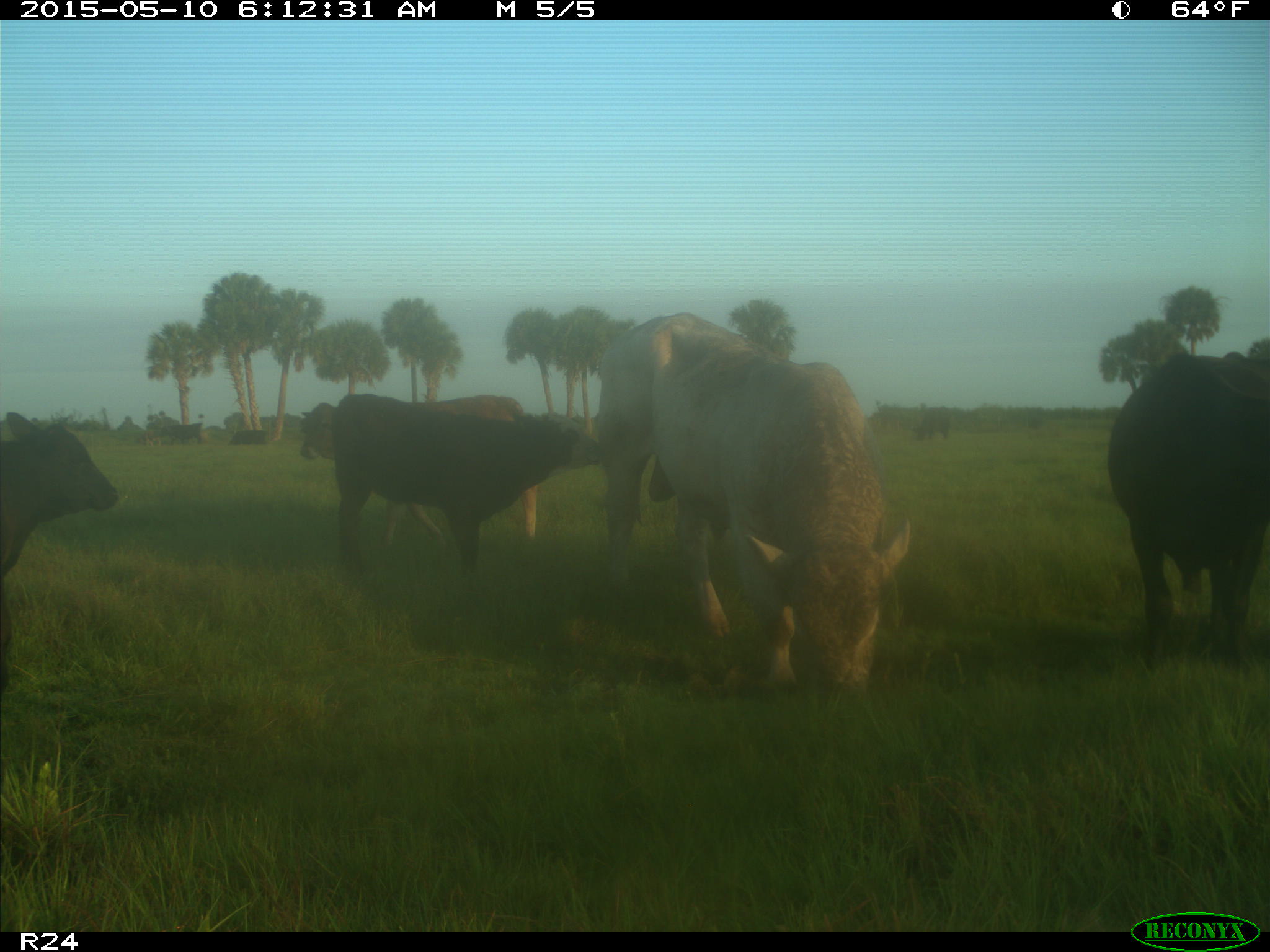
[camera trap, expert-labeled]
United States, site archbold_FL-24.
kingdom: Animalia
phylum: Chordata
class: Mammalia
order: Artiodactyla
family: Bovidae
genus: Bos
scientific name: Bos taurus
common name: domestic cow